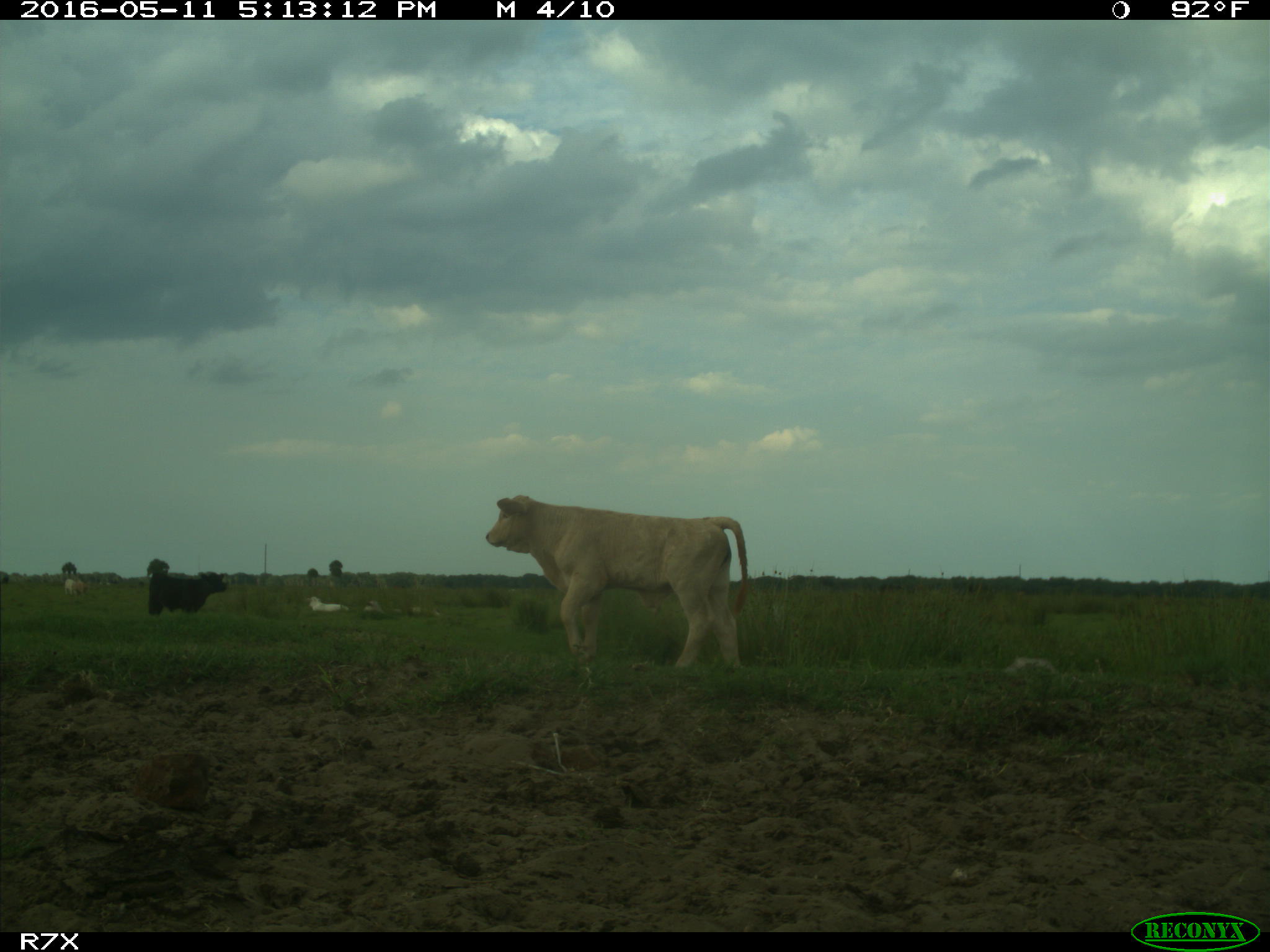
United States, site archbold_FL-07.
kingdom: Animalia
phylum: Chordata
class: Mammalia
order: Artiodactyla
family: Bovidae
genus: Bos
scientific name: Bos taurus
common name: domestic cow